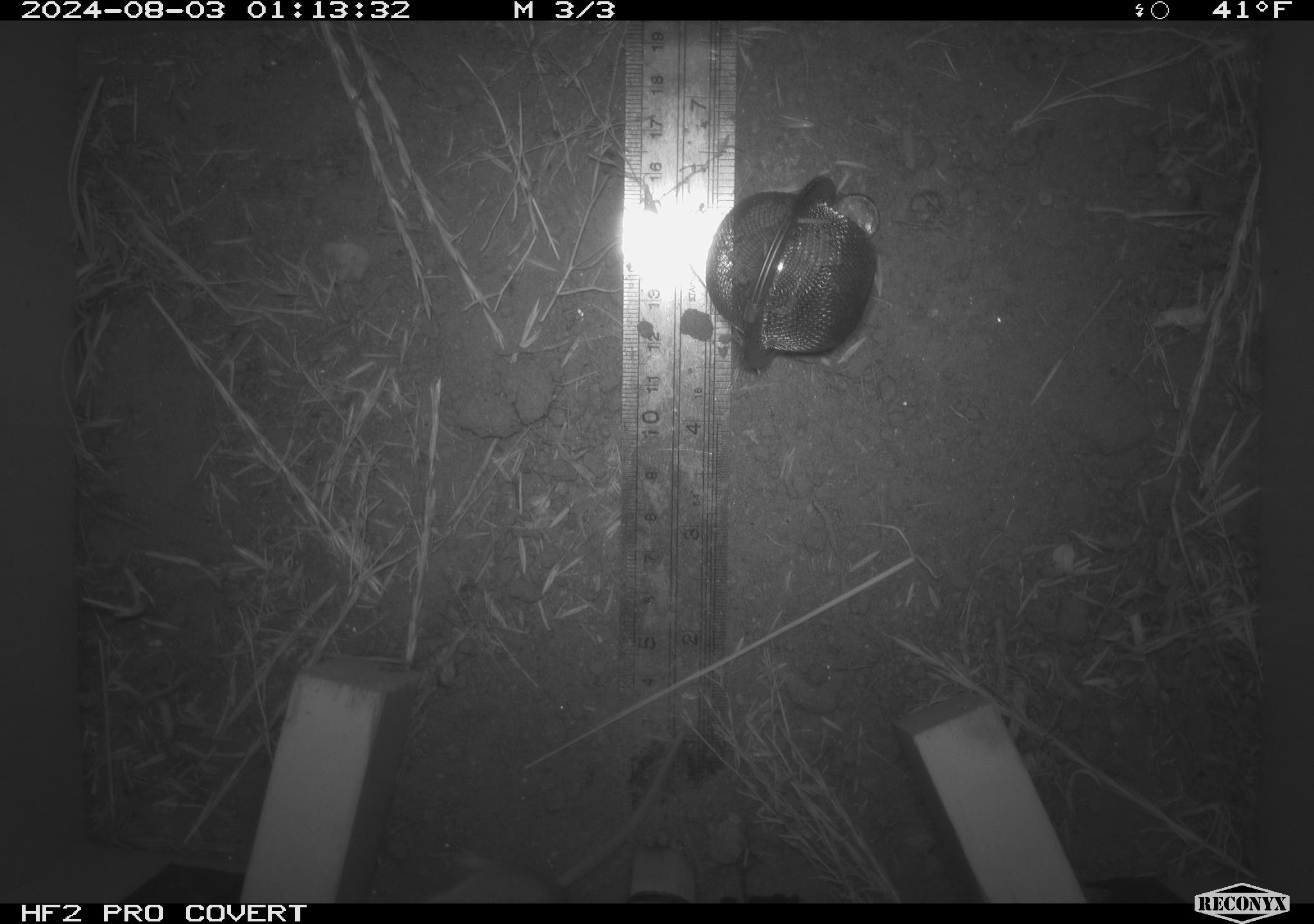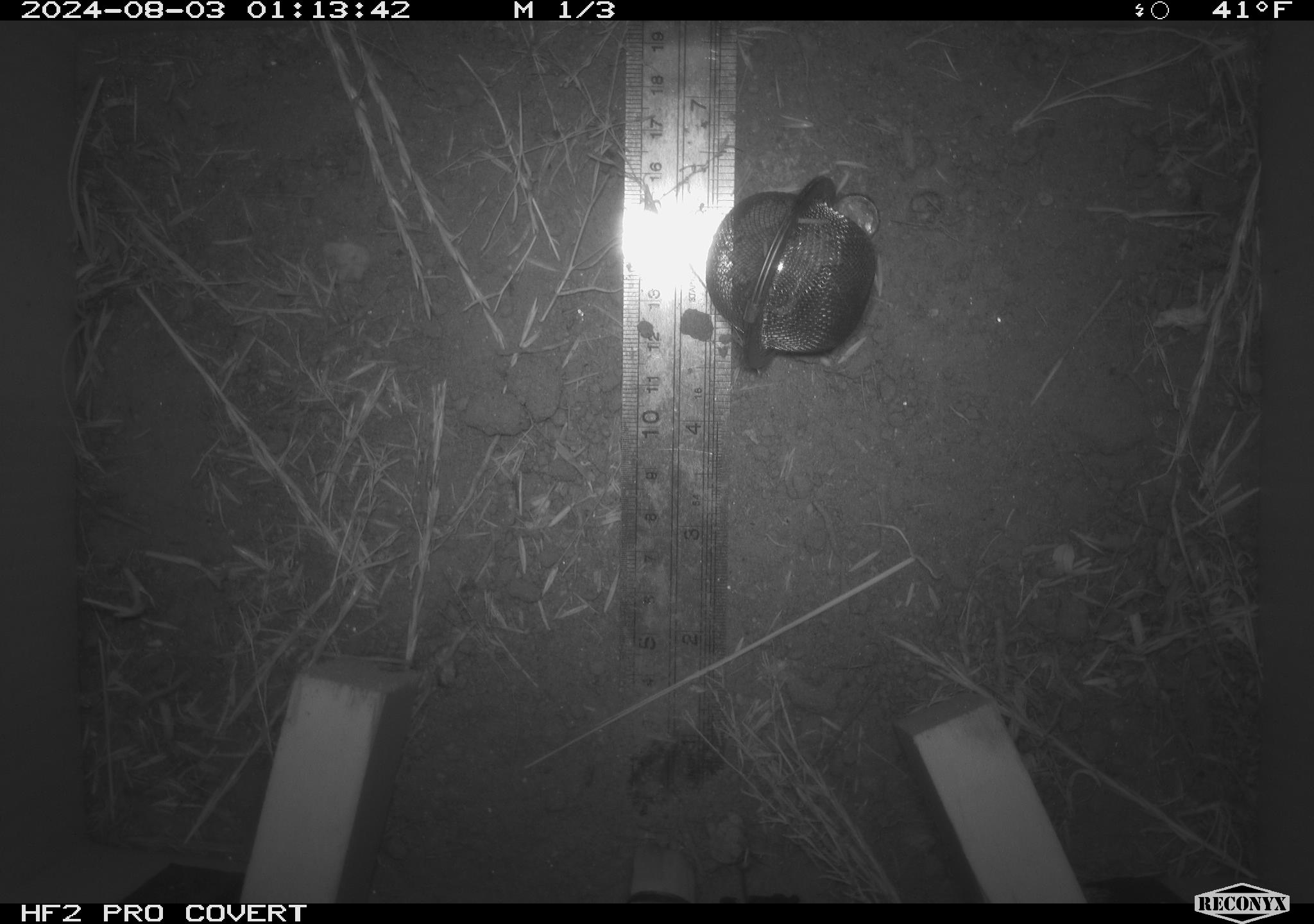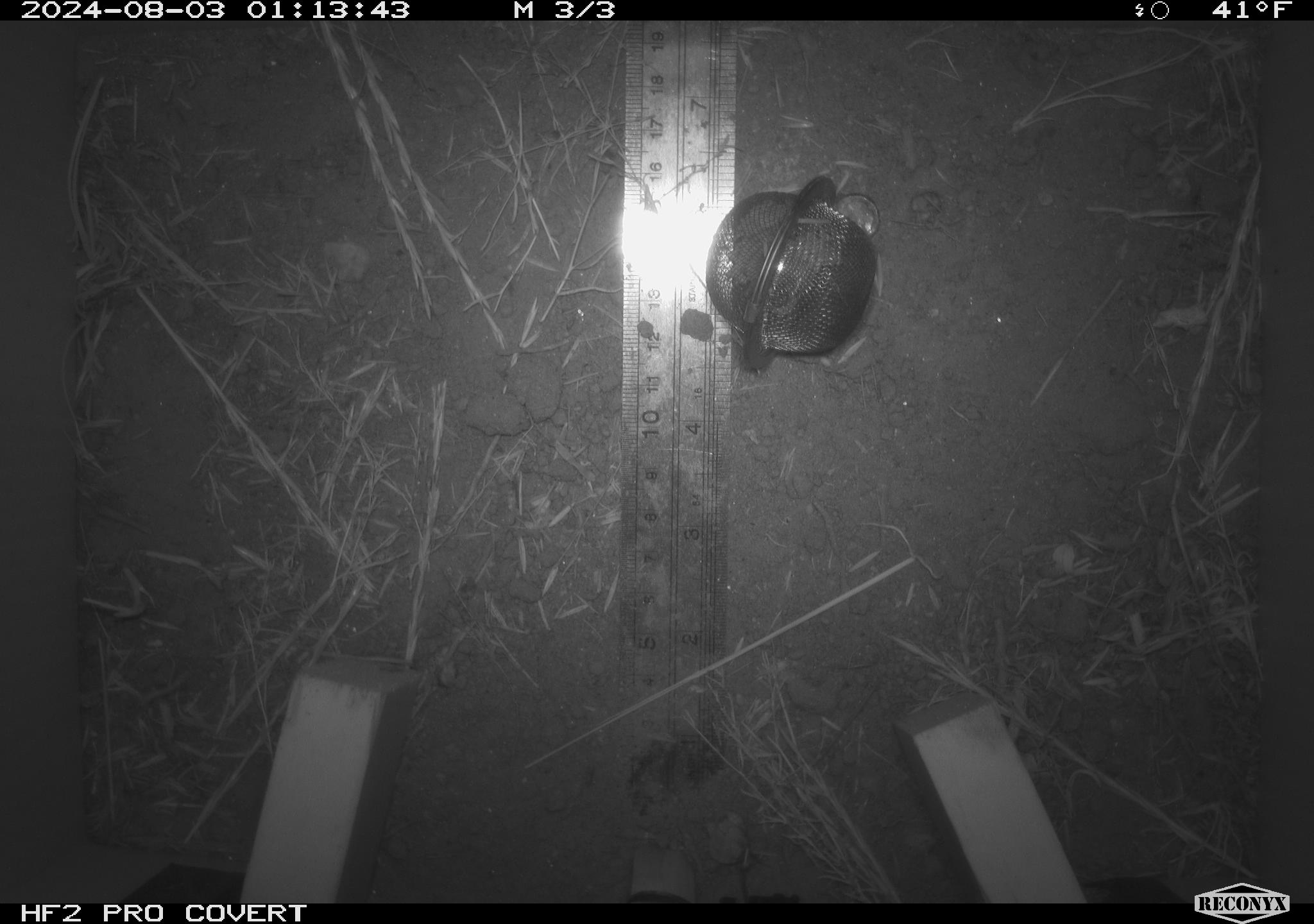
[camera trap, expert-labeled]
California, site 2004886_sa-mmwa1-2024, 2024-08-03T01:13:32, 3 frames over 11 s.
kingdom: Animalia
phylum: Chordata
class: Mammalia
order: Rodentia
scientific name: Rodentia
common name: mouse species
Mouse species (Rodentia).